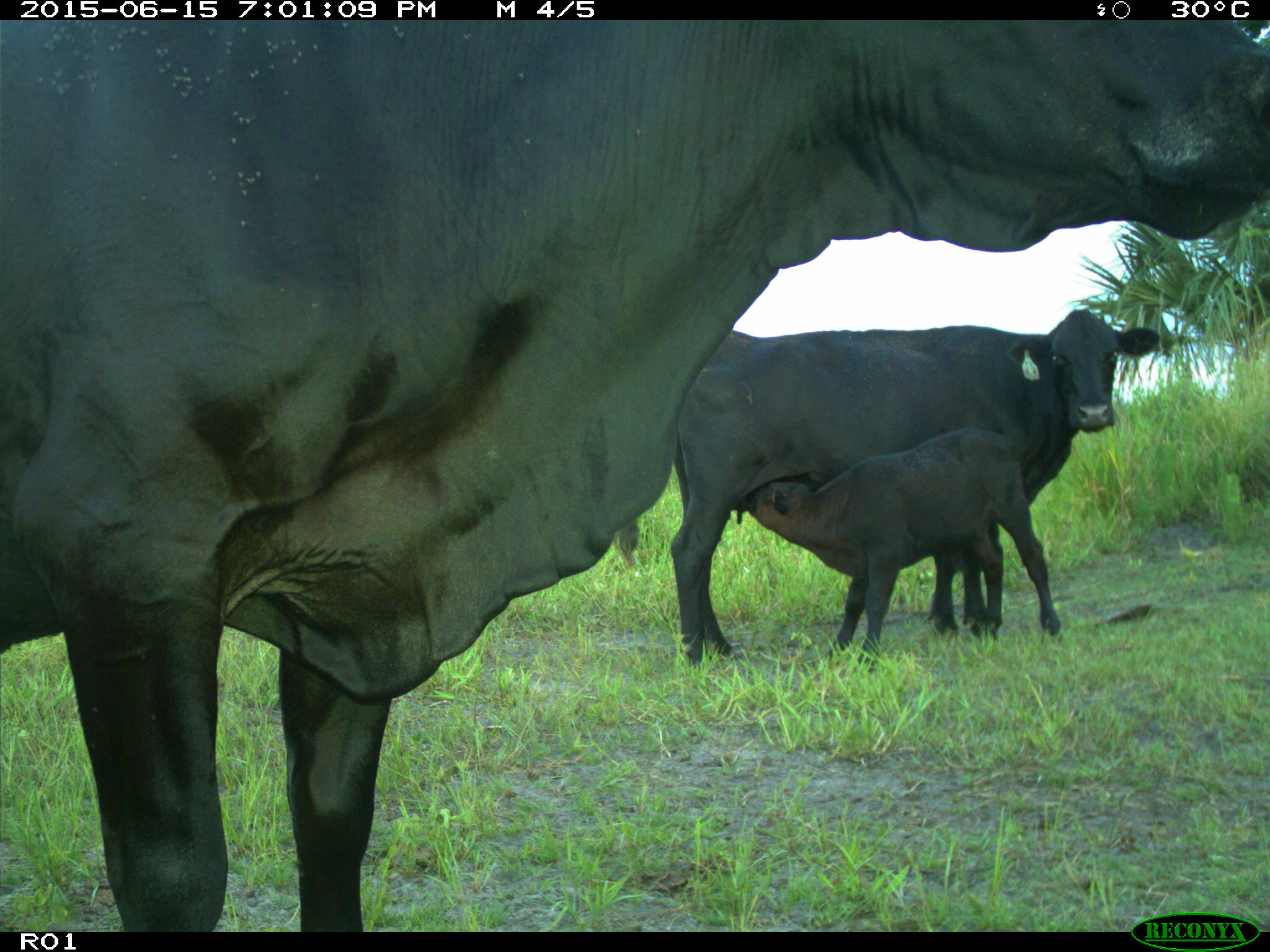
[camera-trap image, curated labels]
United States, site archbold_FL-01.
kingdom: Animalia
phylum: Chordata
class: Mammalia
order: Artiodactyla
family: Bovidae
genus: Bos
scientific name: Bos taurus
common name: domestic cow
Bos taurus (domestic cow).